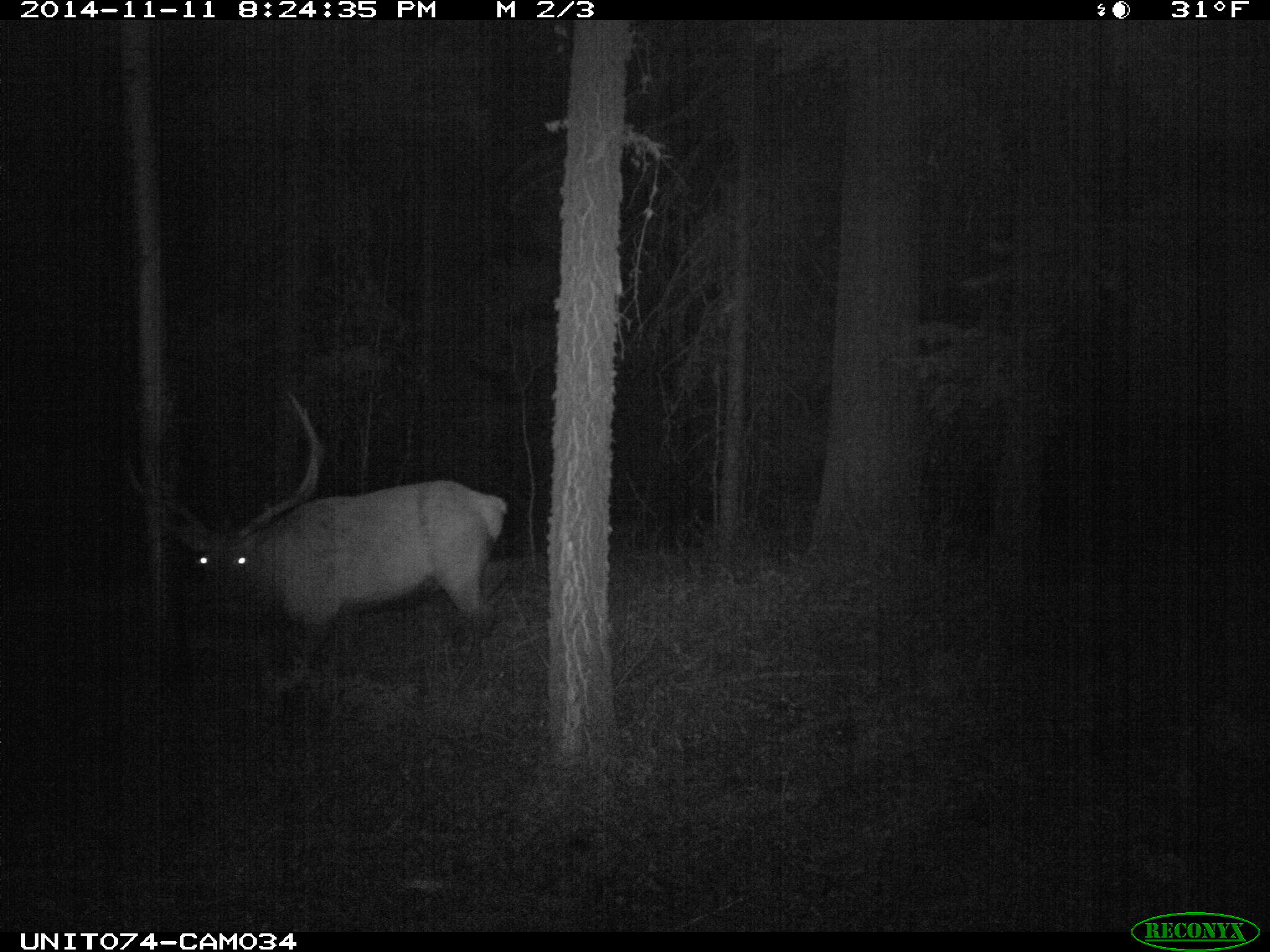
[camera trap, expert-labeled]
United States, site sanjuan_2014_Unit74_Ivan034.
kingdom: Animalia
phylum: Chordata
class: Mammalia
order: Artiodactyla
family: Cervidae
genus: Cervus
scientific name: Cervus elaphus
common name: red deer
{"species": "Cervus elaphus (red deer)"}